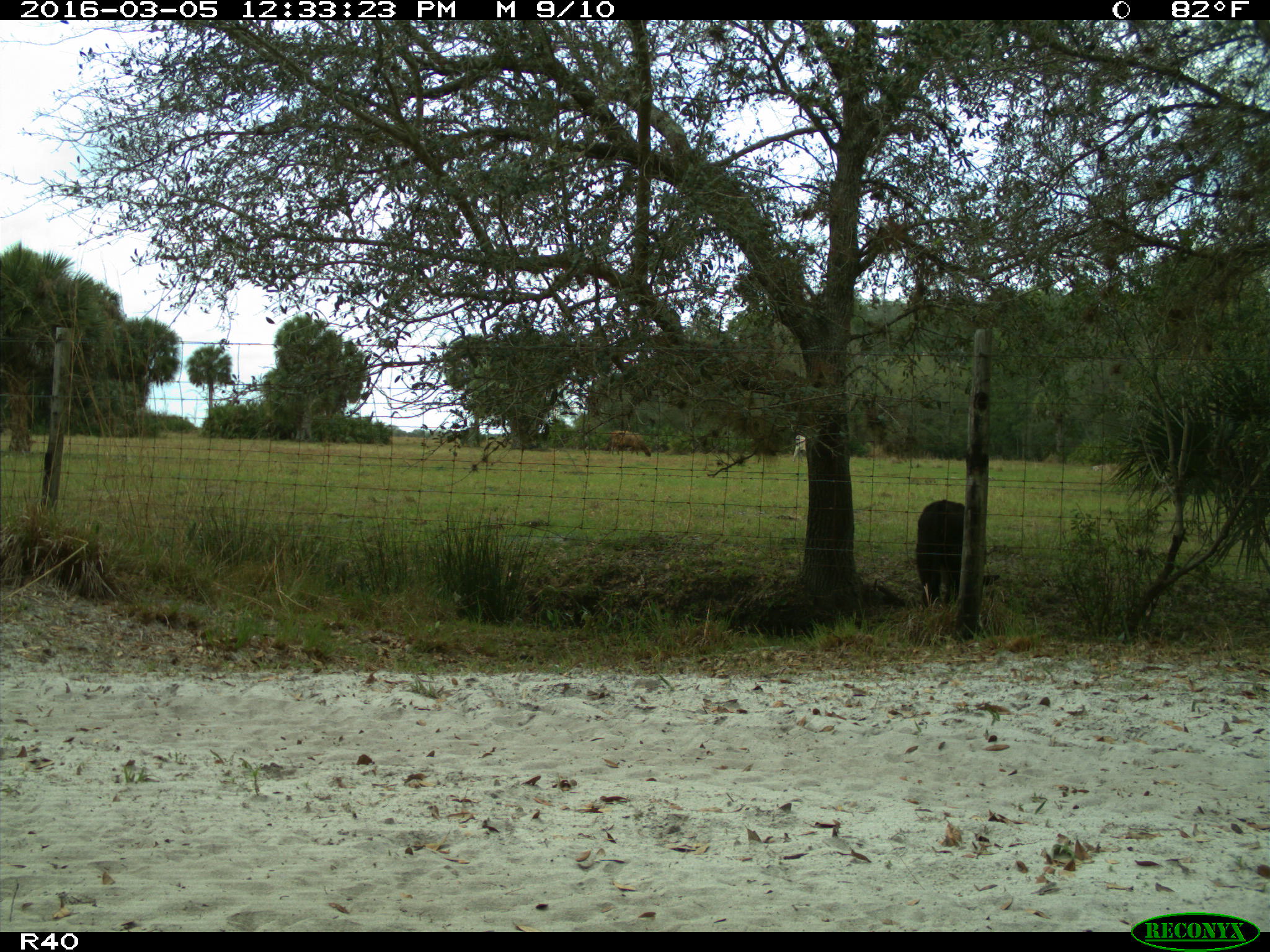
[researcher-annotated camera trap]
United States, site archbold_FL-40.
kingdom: Animalia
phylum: Chordata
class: Mammalia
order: Artiodactyla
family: Bovidae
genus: Bos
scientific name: Bos taurus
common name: domestic cow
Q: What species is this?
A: Bos taurus (domestic cow).